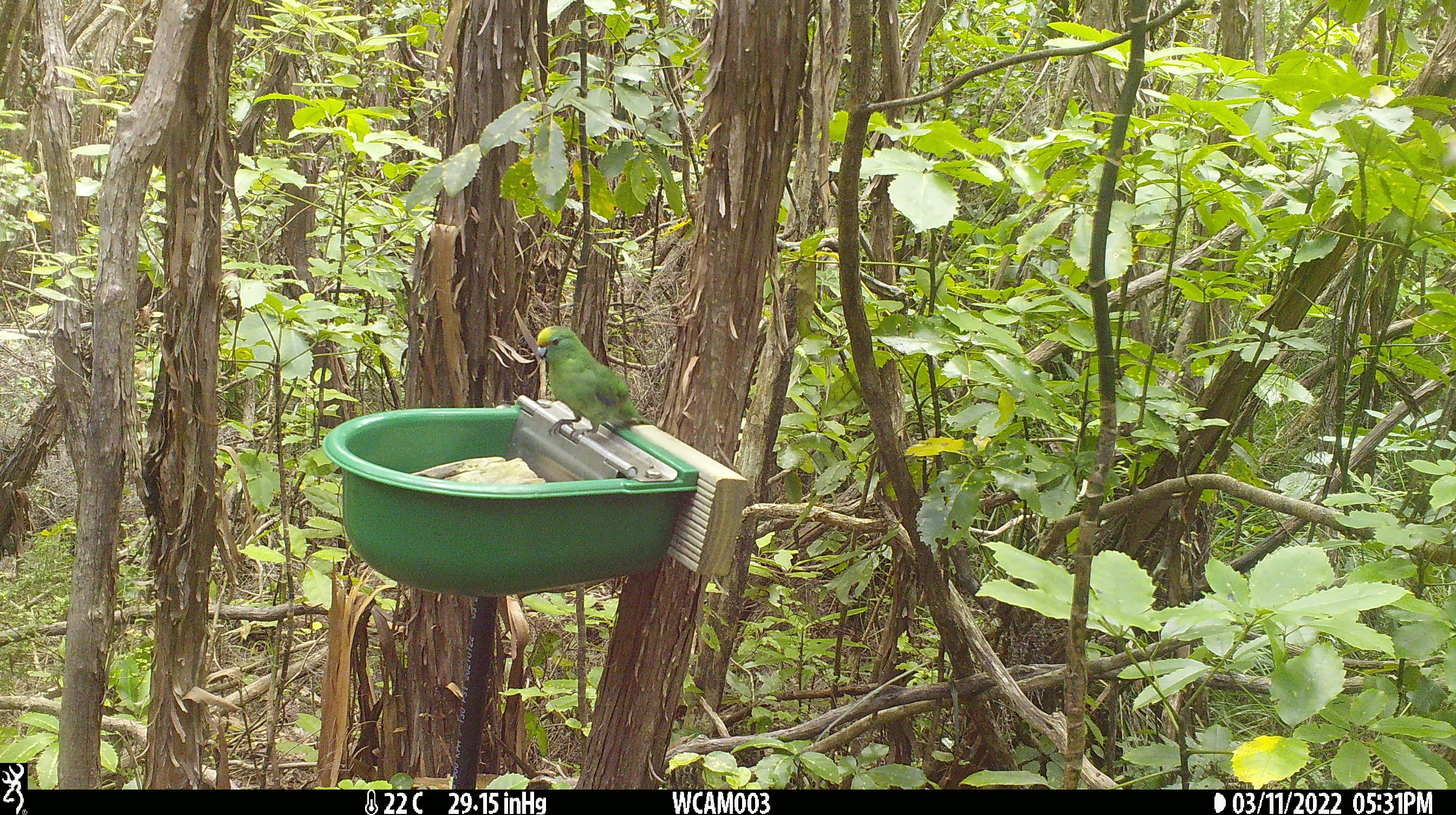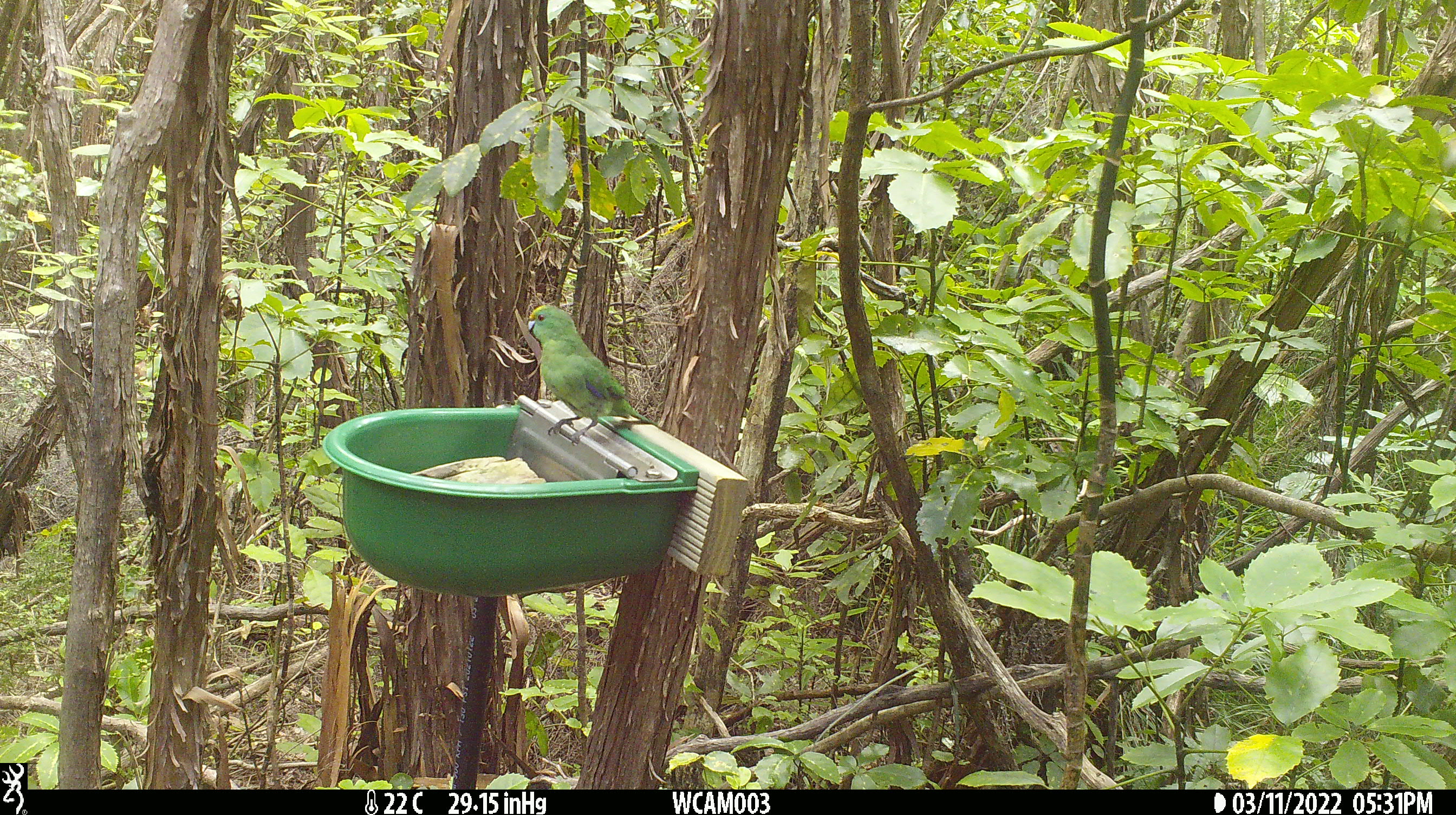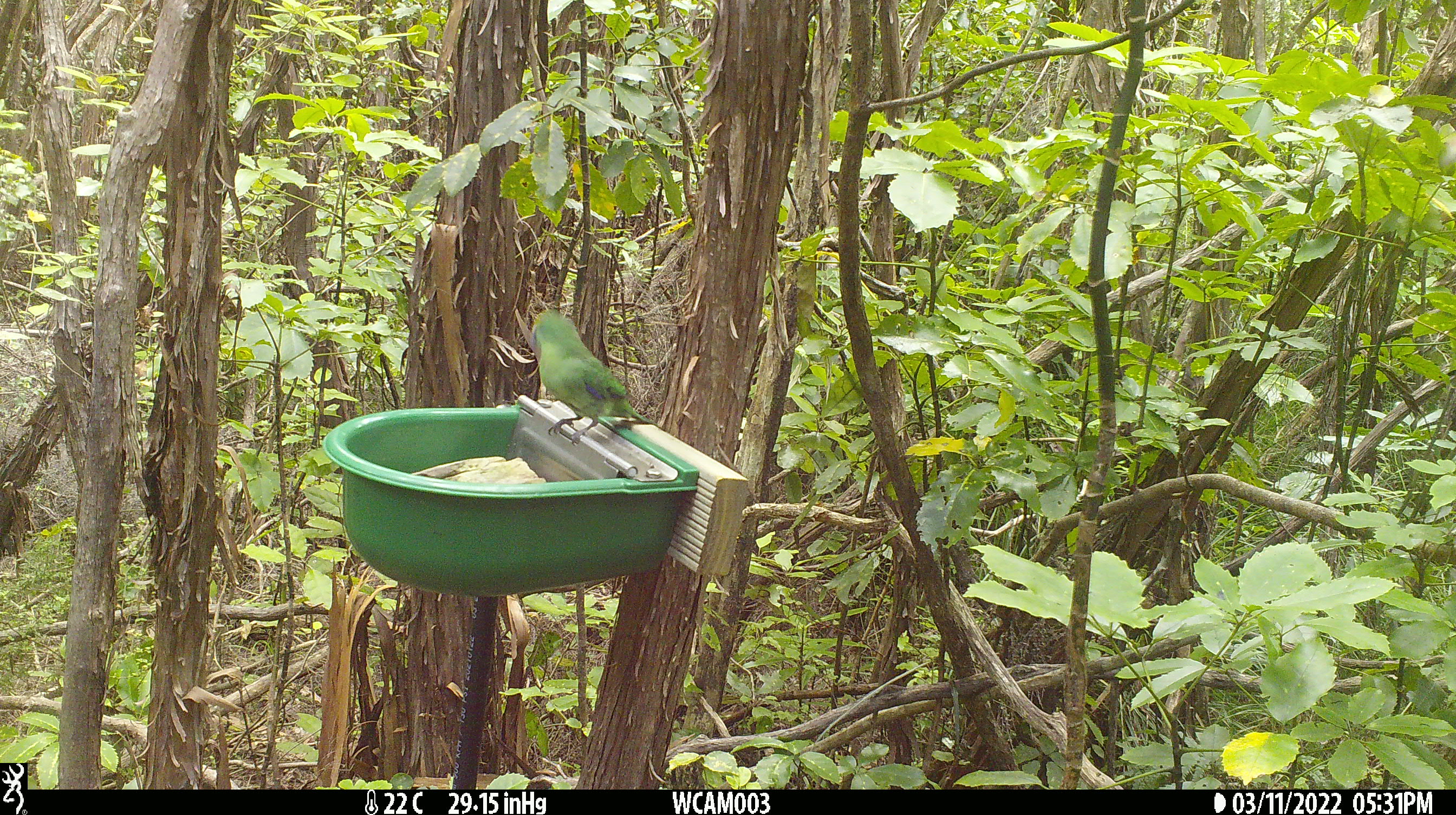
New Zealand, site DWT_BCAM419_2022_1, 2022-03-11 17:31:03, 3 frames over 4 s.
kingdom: Animalia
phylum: Chordata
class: Aves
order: Psittaciformes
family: Psittaculidae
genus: Cyanoramphus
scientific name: Cyanoramphus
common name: parakeet